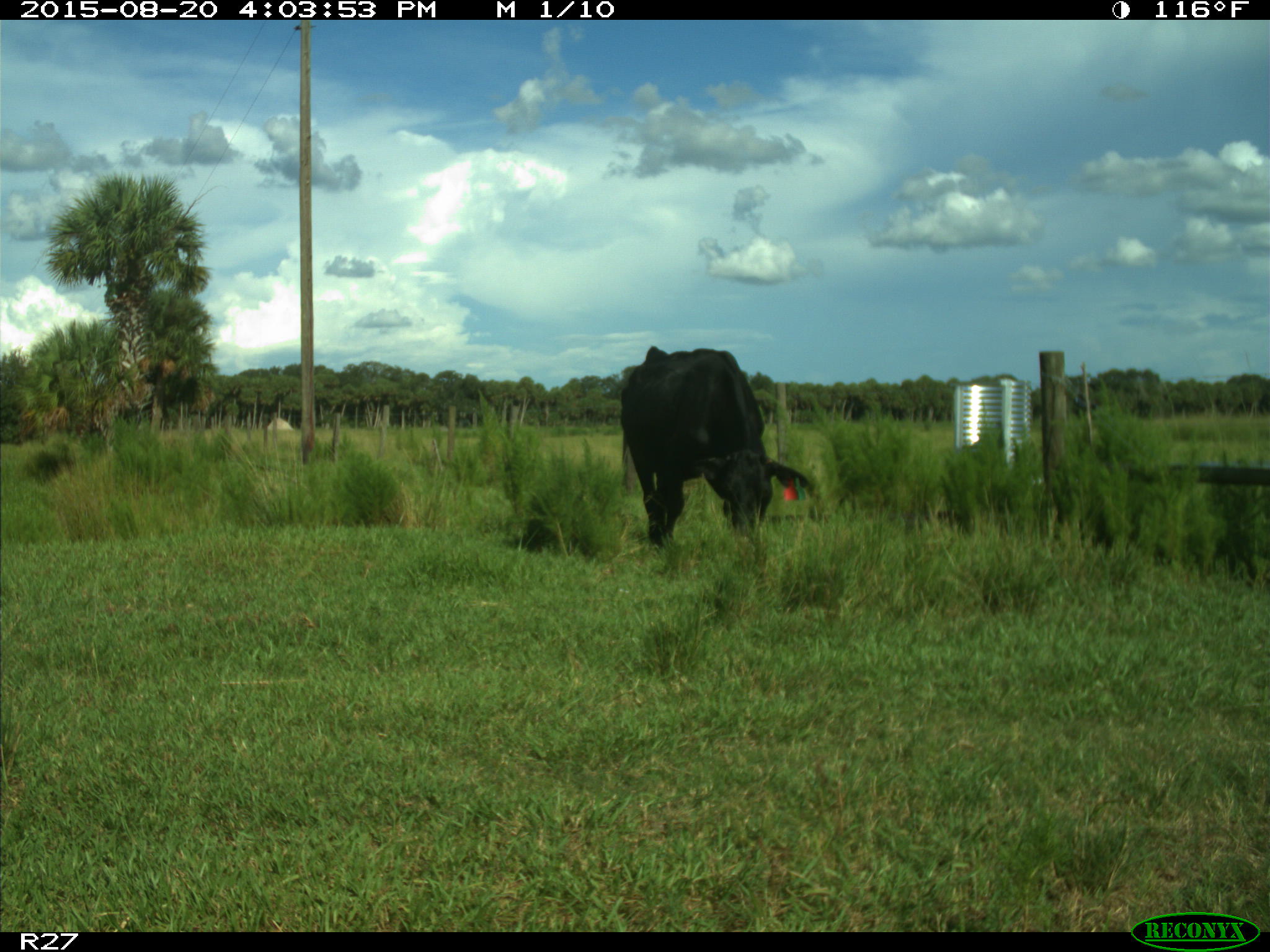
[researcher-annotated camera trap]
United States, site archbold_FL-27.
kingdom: Animalia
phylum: Chordata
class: Mammalia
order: Artiodactyla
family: Bovidae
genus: Bos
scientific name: Bos taurus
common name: domestic cow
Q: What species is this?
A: Bos taurus (domestic cow).